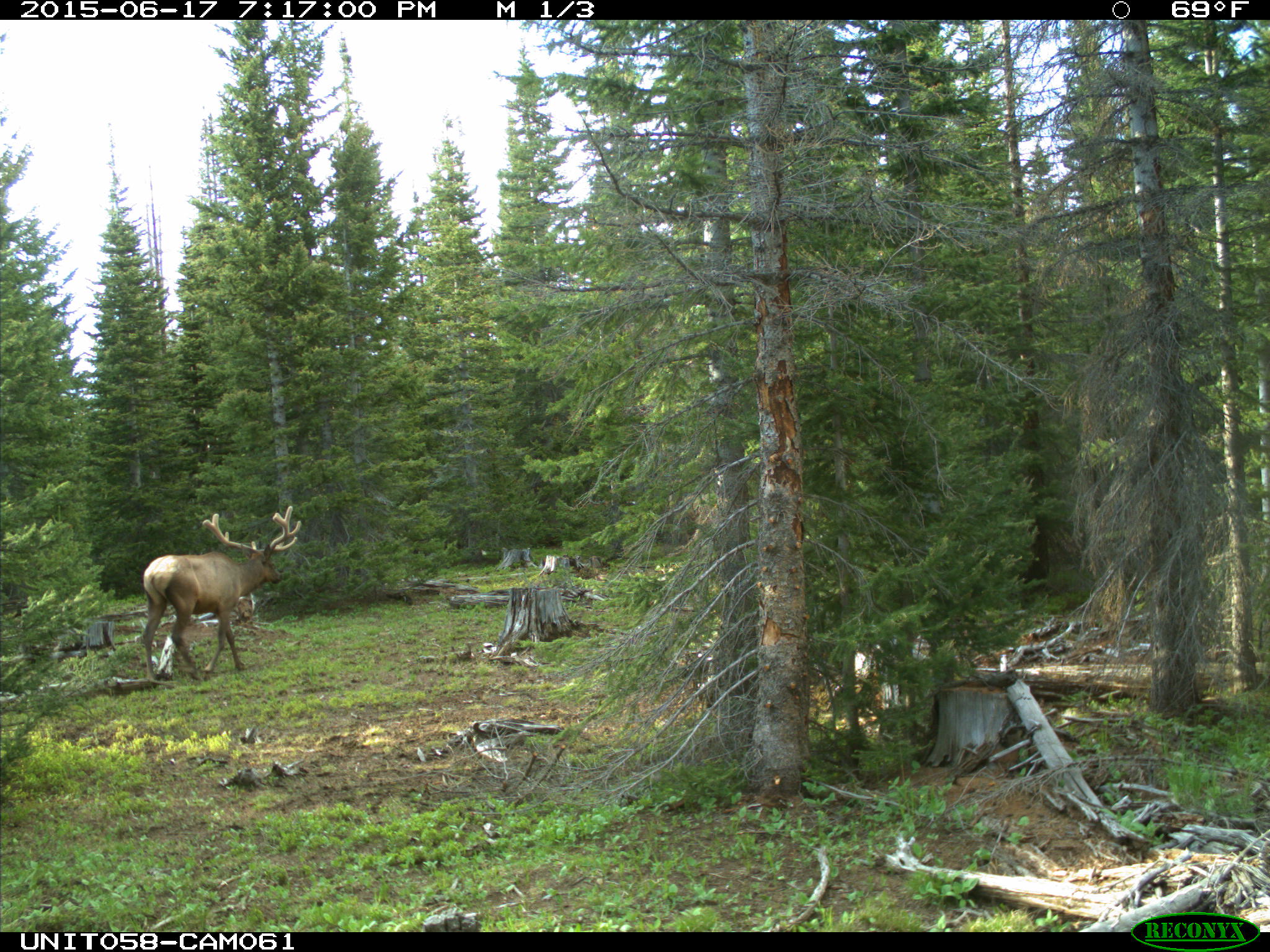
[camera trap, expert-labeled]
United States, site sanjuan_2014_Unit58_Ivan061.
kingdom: Animalia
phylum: Chordata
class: Mammalia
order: Artiodactyla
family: Cervidae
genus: Cervus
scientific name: Cervus elaphus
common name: red deer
Cervus elaphus (red deer).